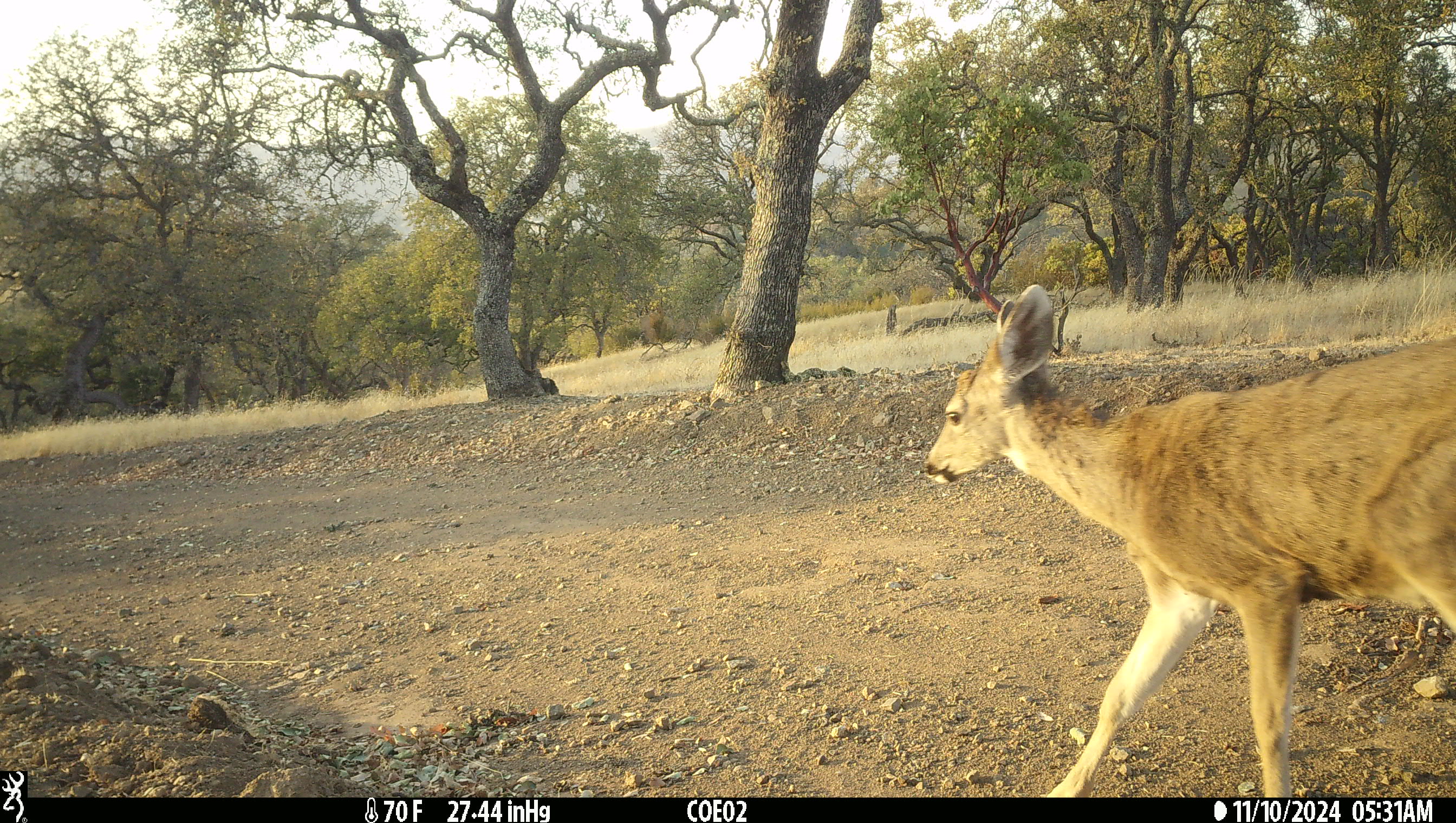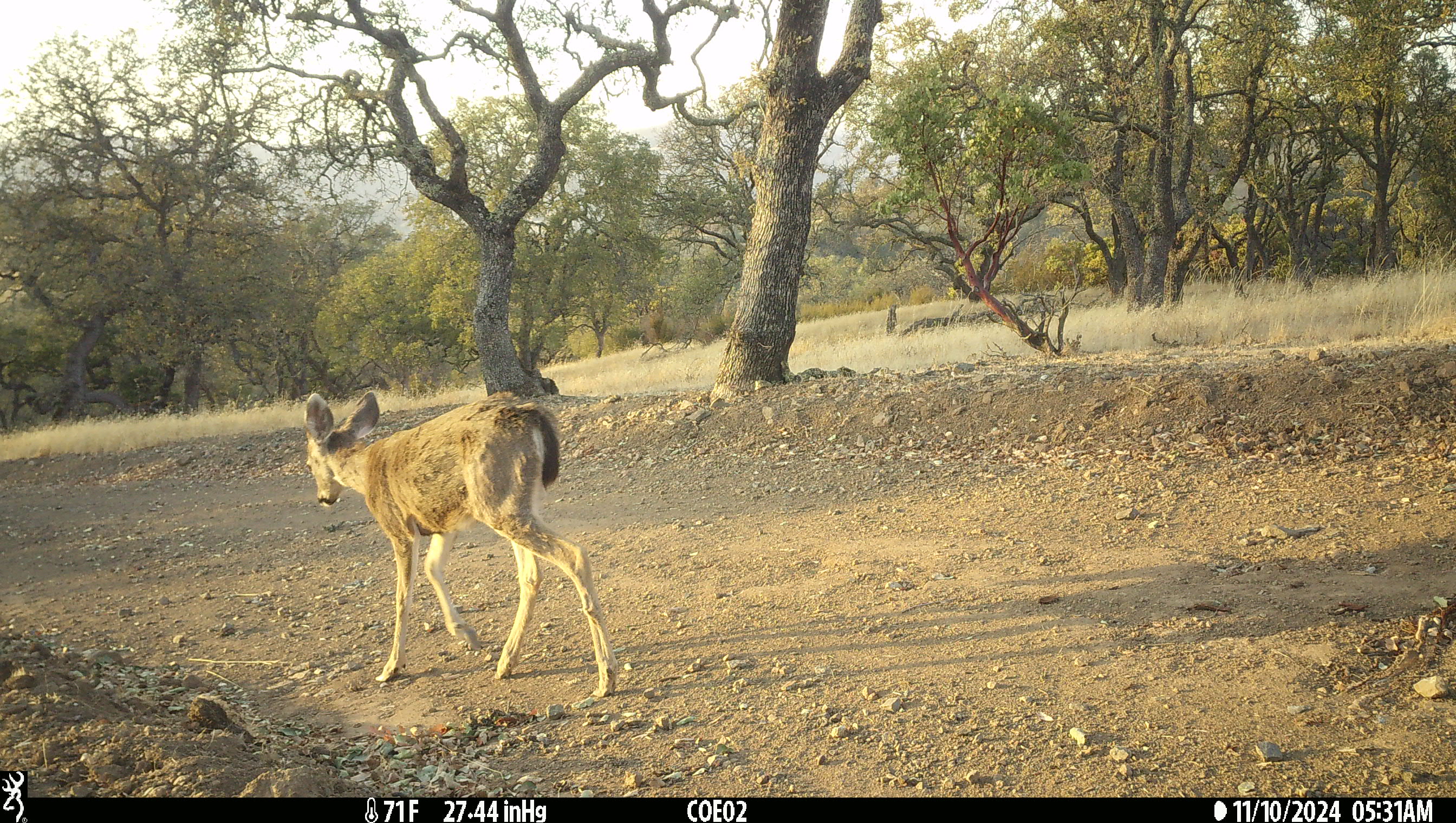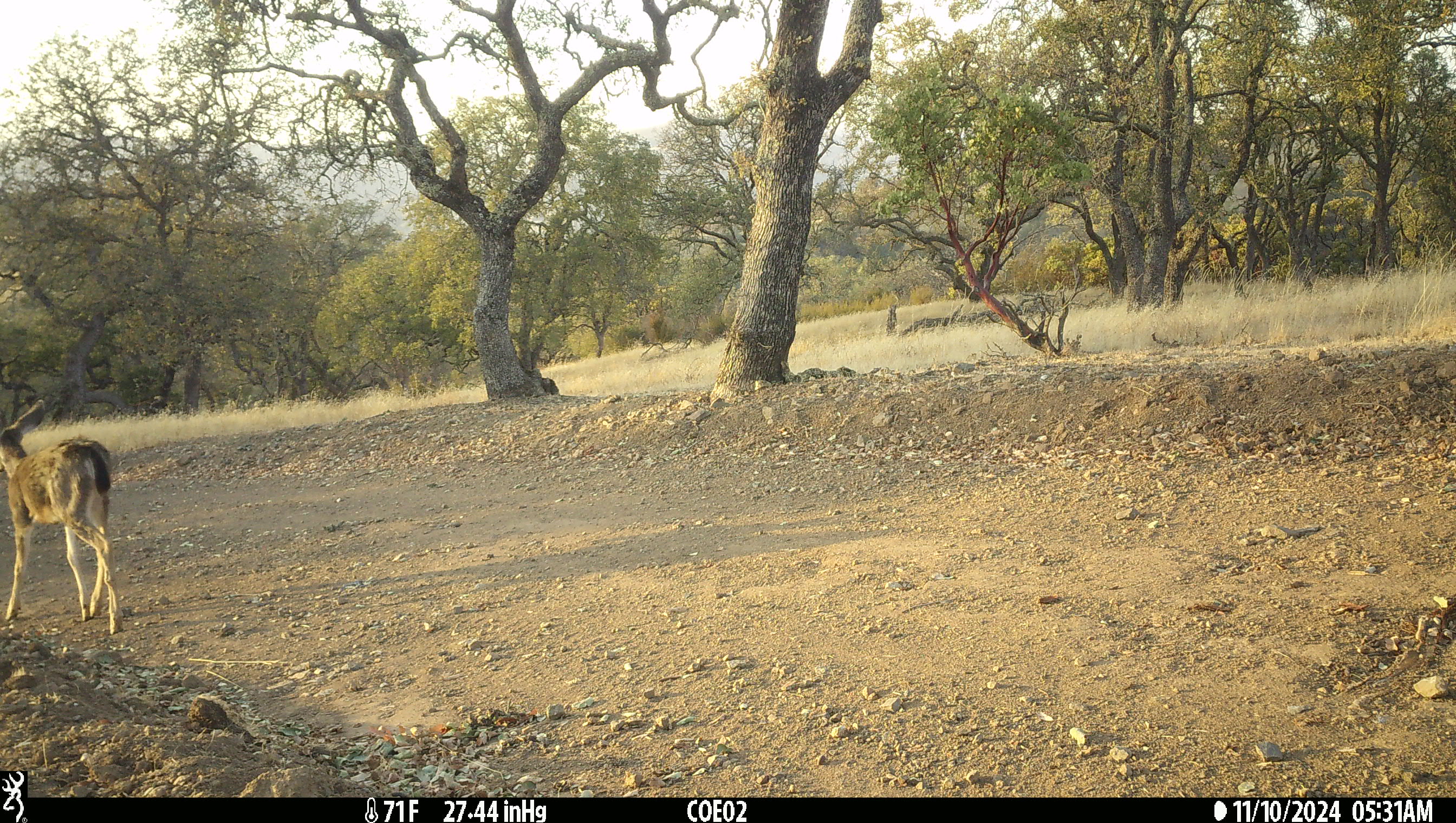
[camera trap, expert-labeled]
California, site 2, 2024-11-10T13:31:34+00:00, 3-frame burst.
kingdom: Animalia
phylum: Chordata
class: Mammalia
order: Artiodactyla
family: Cervidae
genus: Odocoileus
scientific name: Odocoileus hemionus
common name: mule deer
Mule deer (Odocoileus hemionus).